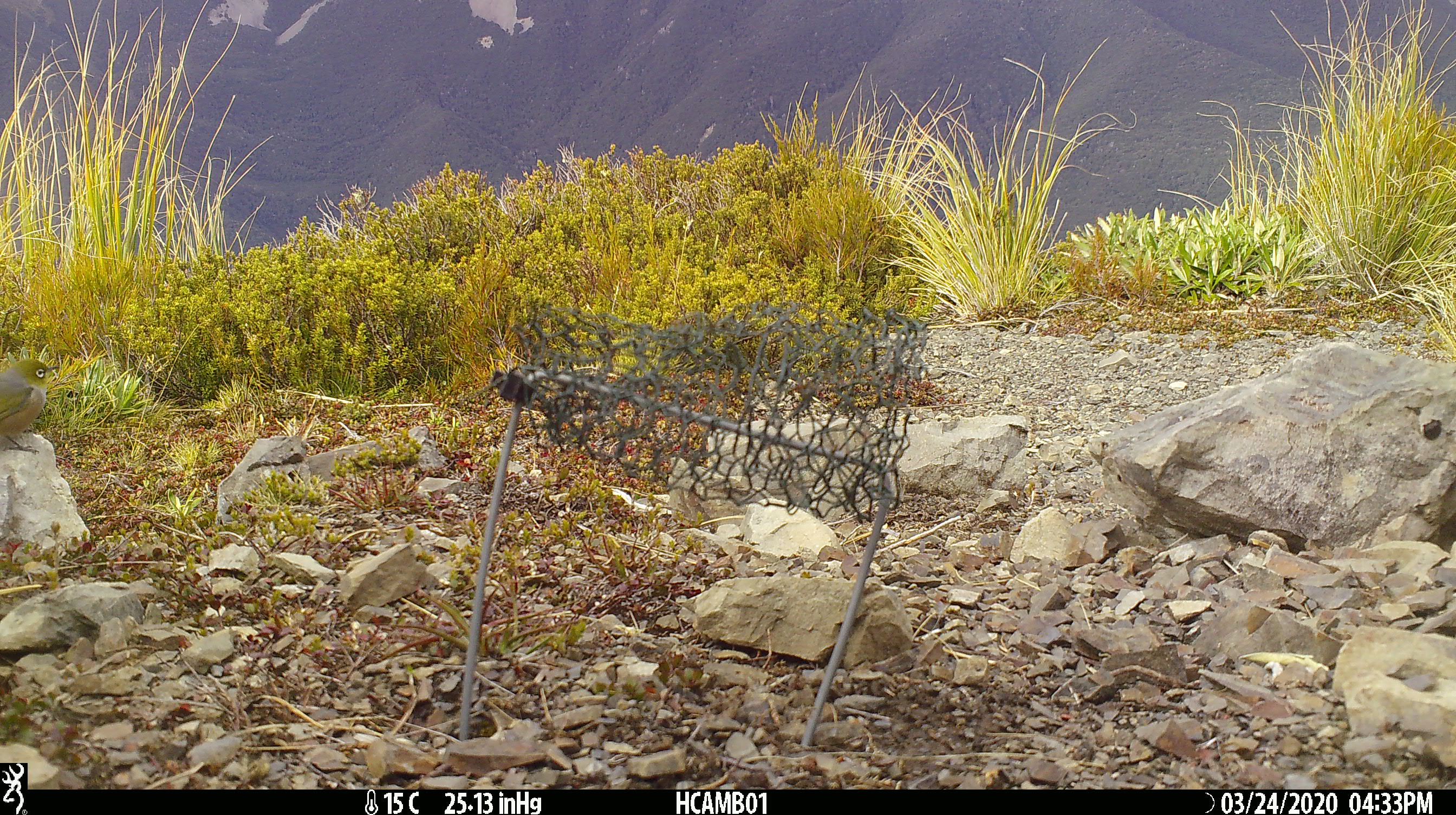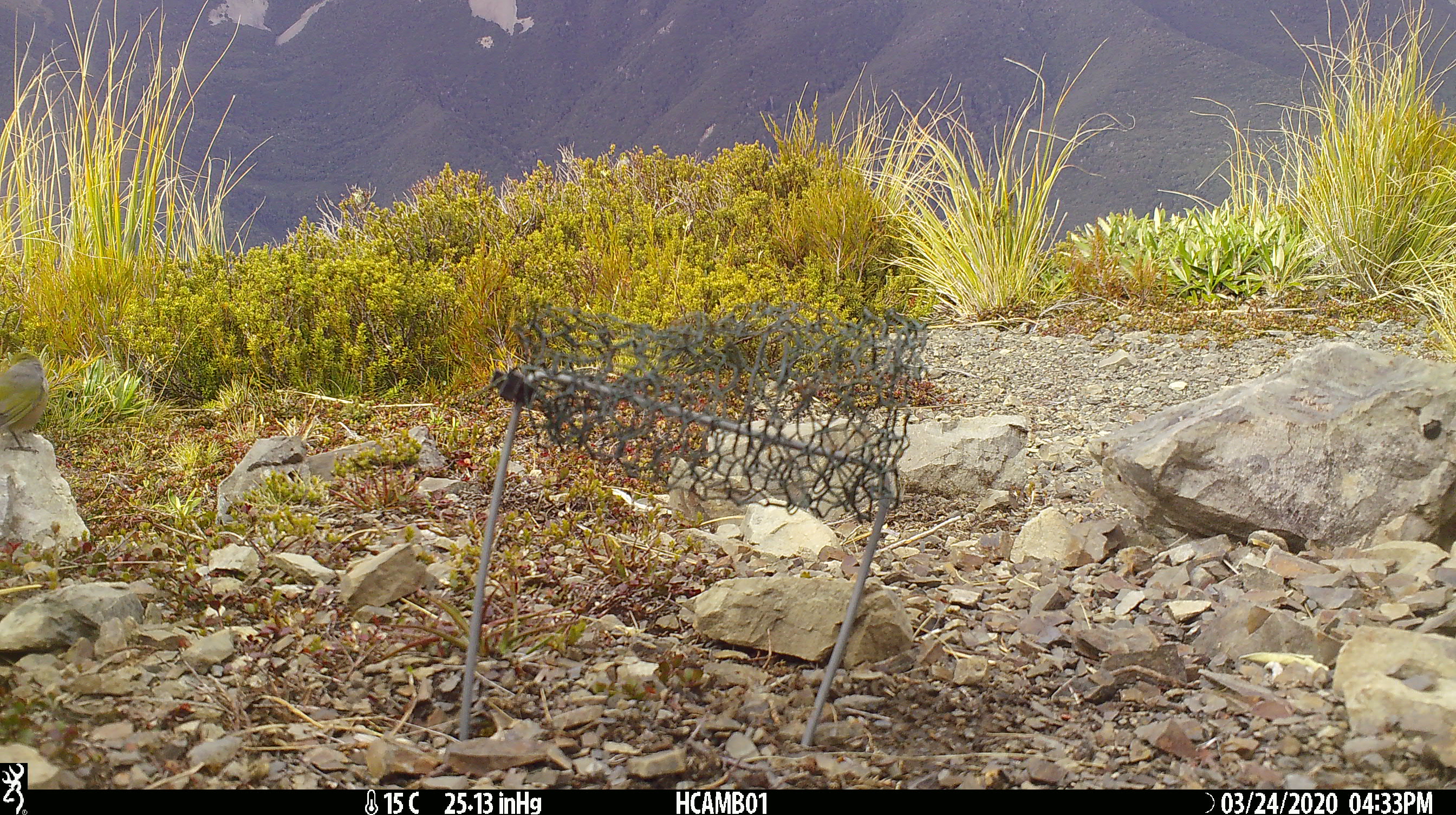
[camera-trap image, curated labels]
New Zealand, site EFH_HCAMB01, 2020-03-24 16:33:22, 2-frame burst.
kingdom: Animalia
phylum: Chordata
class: Aves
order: Passeriformes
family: Zosteropidae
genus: Zosterops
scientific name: Zosterops lateralis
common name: silvereye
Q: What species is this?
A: Silvereye (Zosterops lateralis).